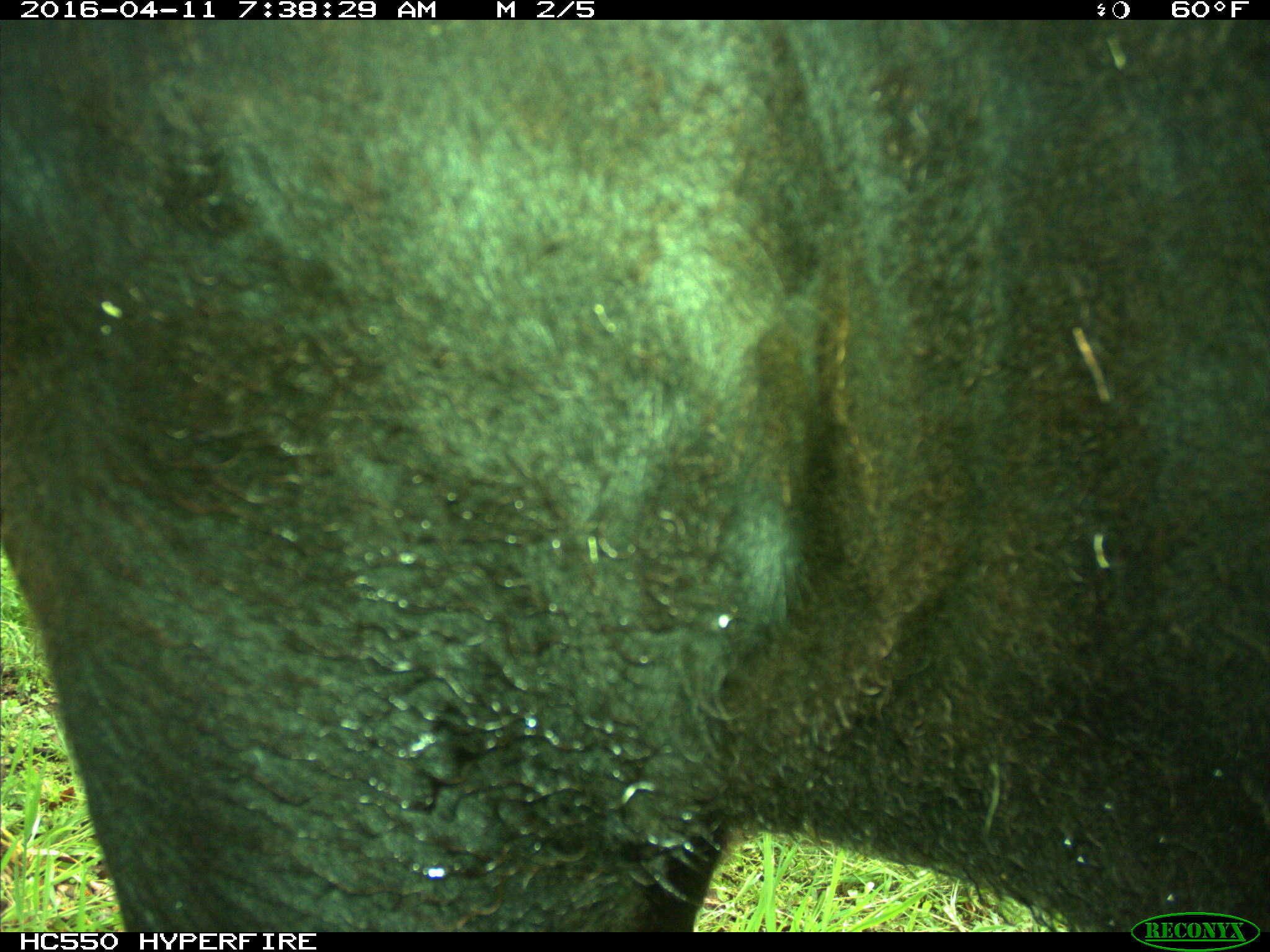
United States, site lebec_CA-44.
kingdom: Animalia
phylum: Chordata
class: Mammalia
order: Artiodactyla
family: Bovidae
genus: Bos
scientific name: Bos taurus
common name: domestic cow